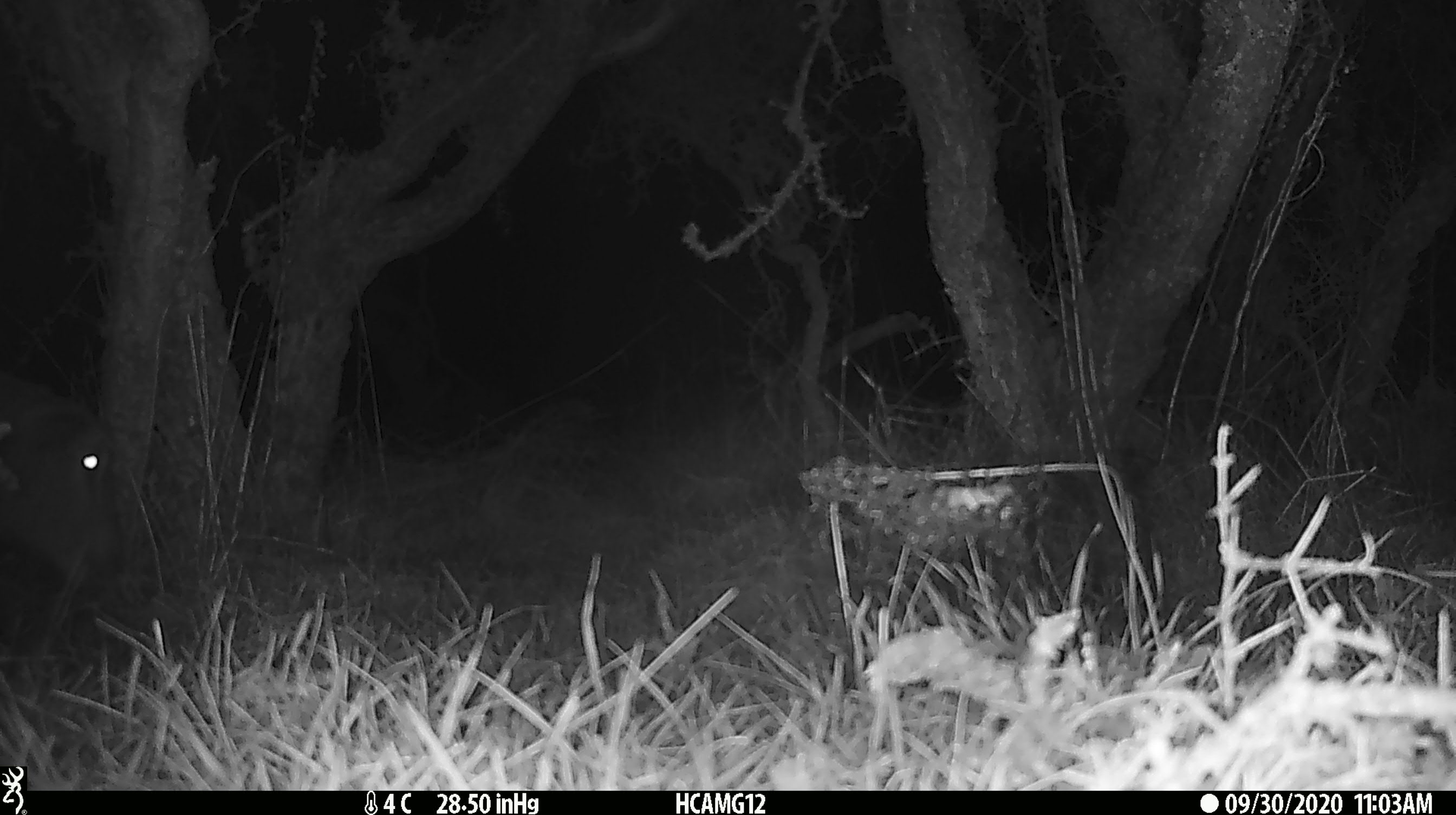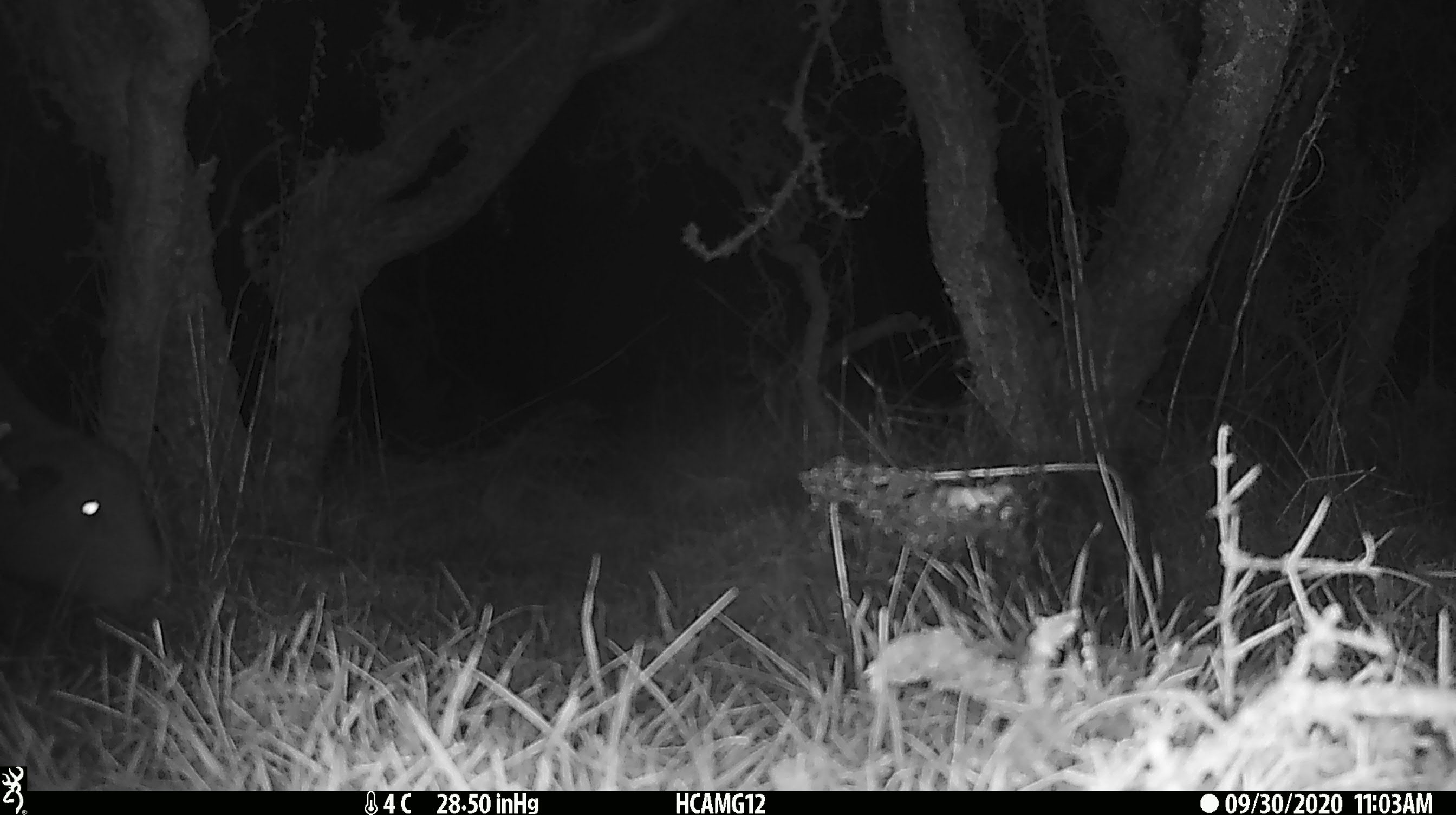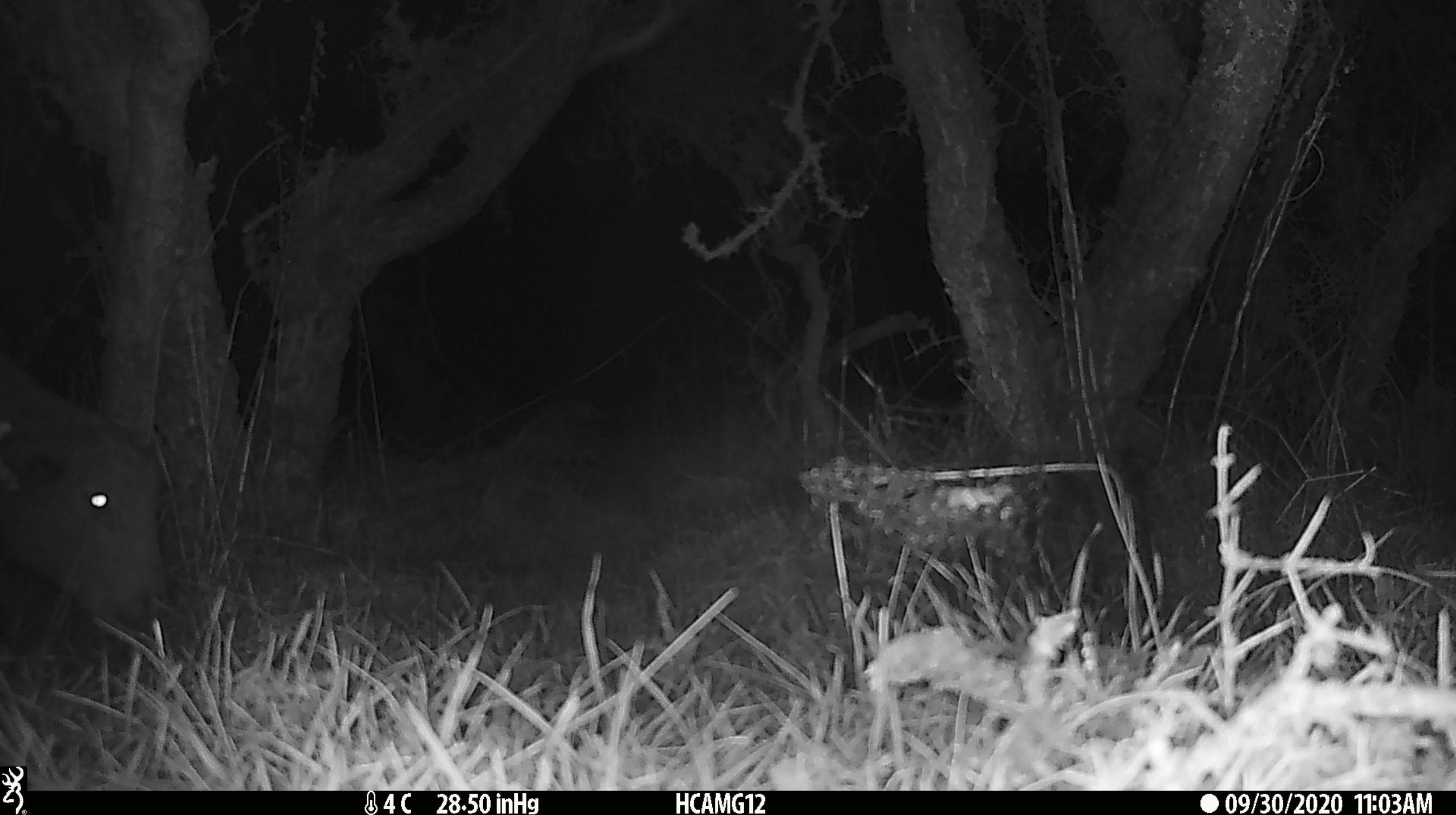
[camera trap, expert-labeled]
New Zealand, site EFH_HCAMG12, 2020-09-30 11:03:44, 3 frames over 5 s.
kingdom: Animalia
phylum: Chordata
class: Mammalia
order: Artiodactyla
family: Bovidae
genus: Ovis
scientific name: Ovis aries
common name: domestic sheep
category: sheep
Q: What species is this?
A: Sheep (domestic sheep) (Ovis aries).